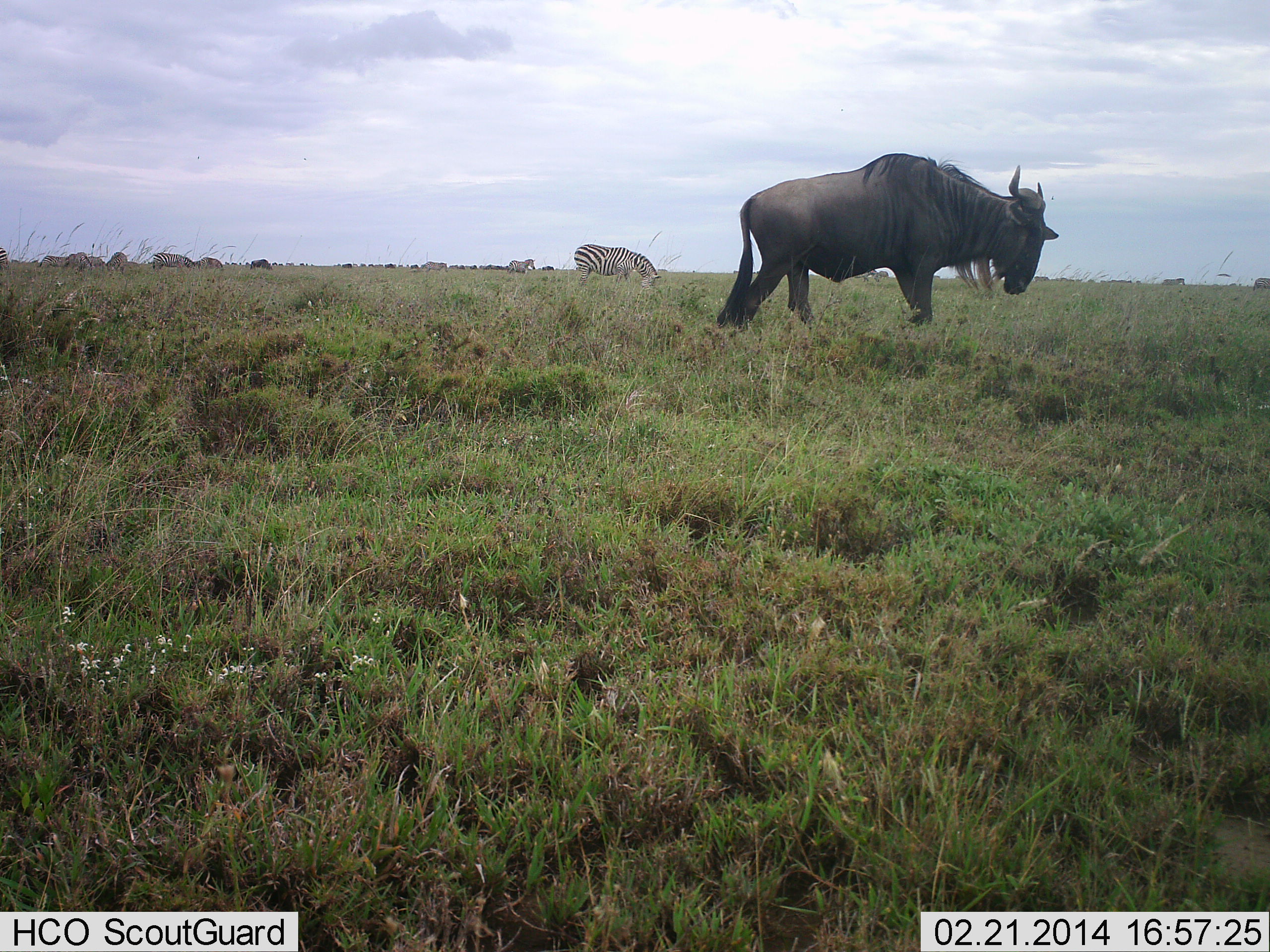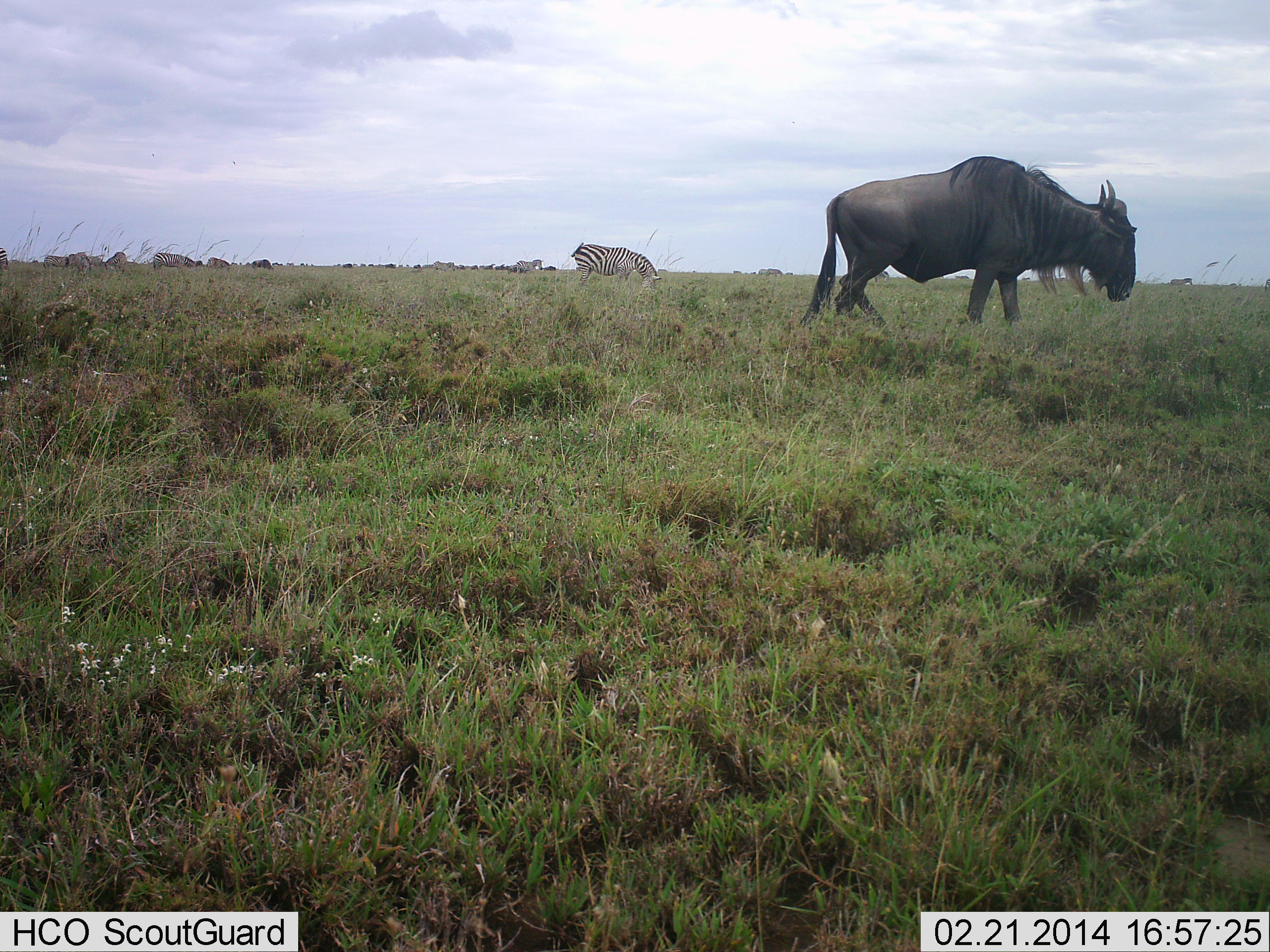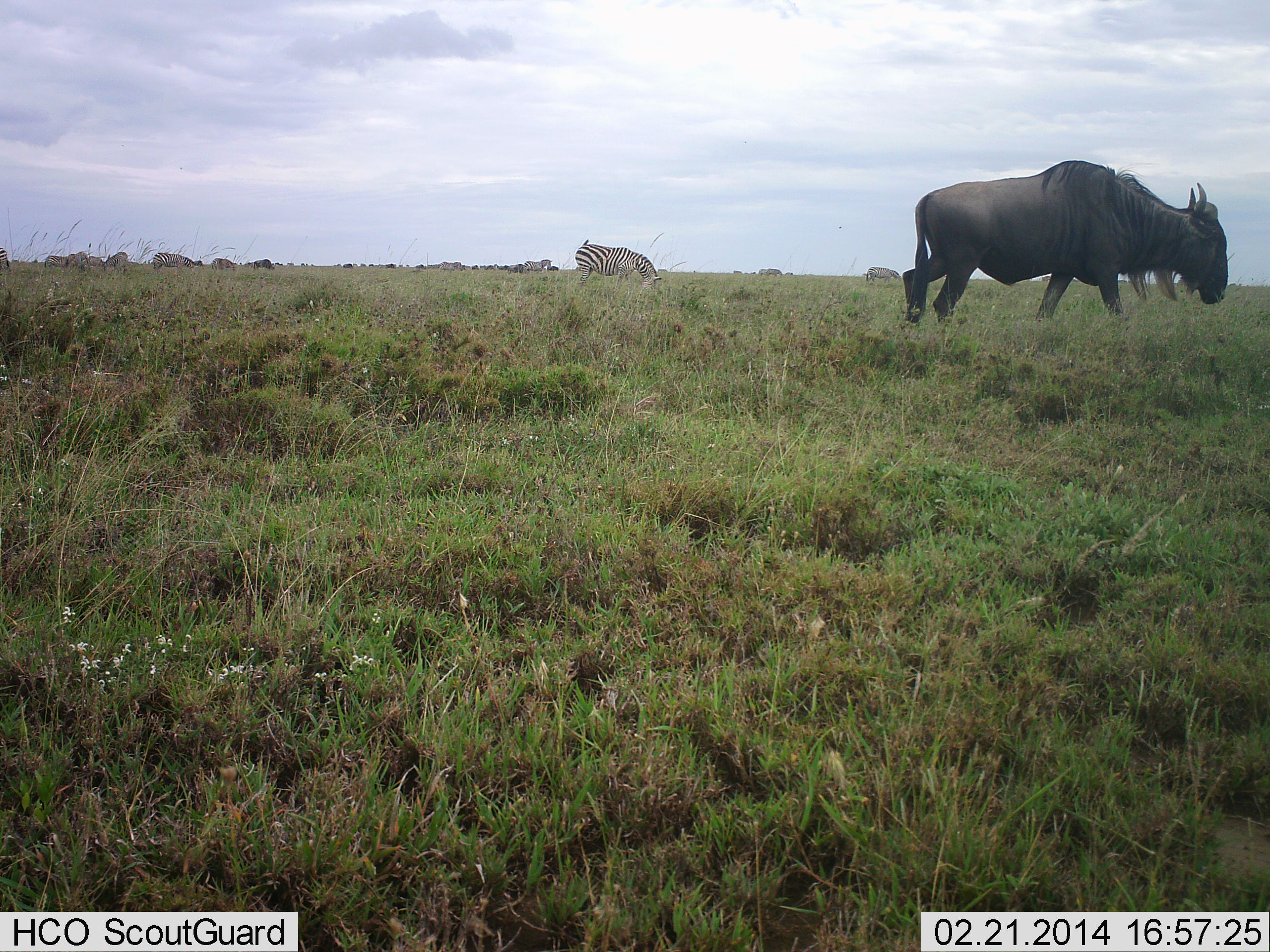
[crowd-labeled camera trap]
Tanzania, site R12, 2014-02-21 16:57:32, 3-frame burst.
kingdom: Animalia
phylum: Chordata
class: Mammalia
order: Artiodactyla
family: Bovidae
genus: Connochaetes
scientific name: Connochaetes taurinus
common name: blue wildebeest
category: wildebeest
Wildebeest (blue wildebeest) (Connochaetes taurinus), count 1. Behavior (volunteer vote fractions): standing 20%, resting 0%, moving 80%, interacting 0%. Young present (vote fraction): 0%. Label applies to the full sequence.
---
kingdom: Animalia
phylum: Chordata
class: Mammalia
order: Perissodactyla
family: Equidae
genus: Equus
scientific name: Equus quagga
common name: plains zebra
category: zebra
Zebra (plains zebra) (Equus quagga), count 5. Behavior (volunteer vote fractions): standing 20%, resting 0%, moving 20%, interacting 0%. Young present (vote fraction): 0%. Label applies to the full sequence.